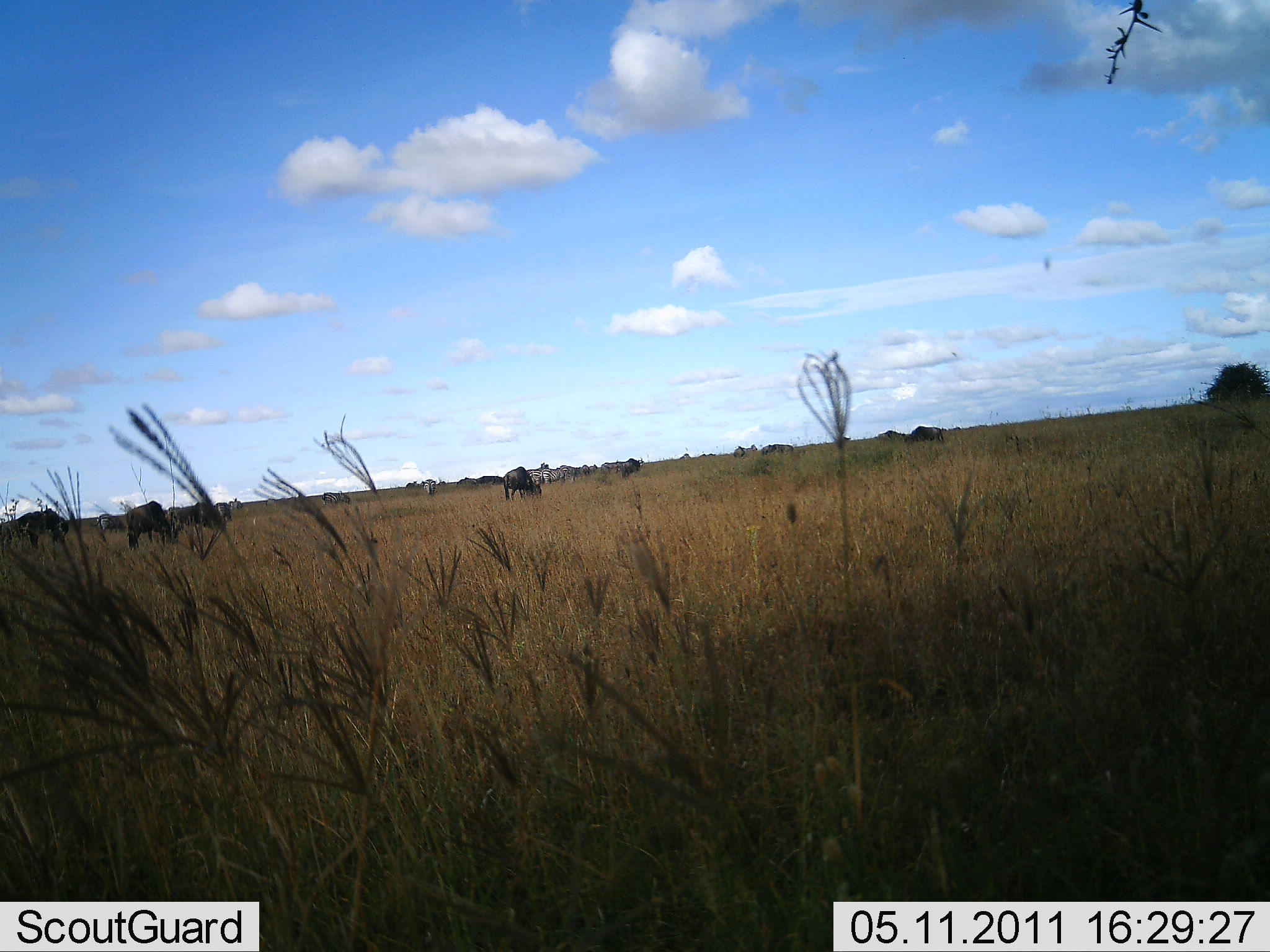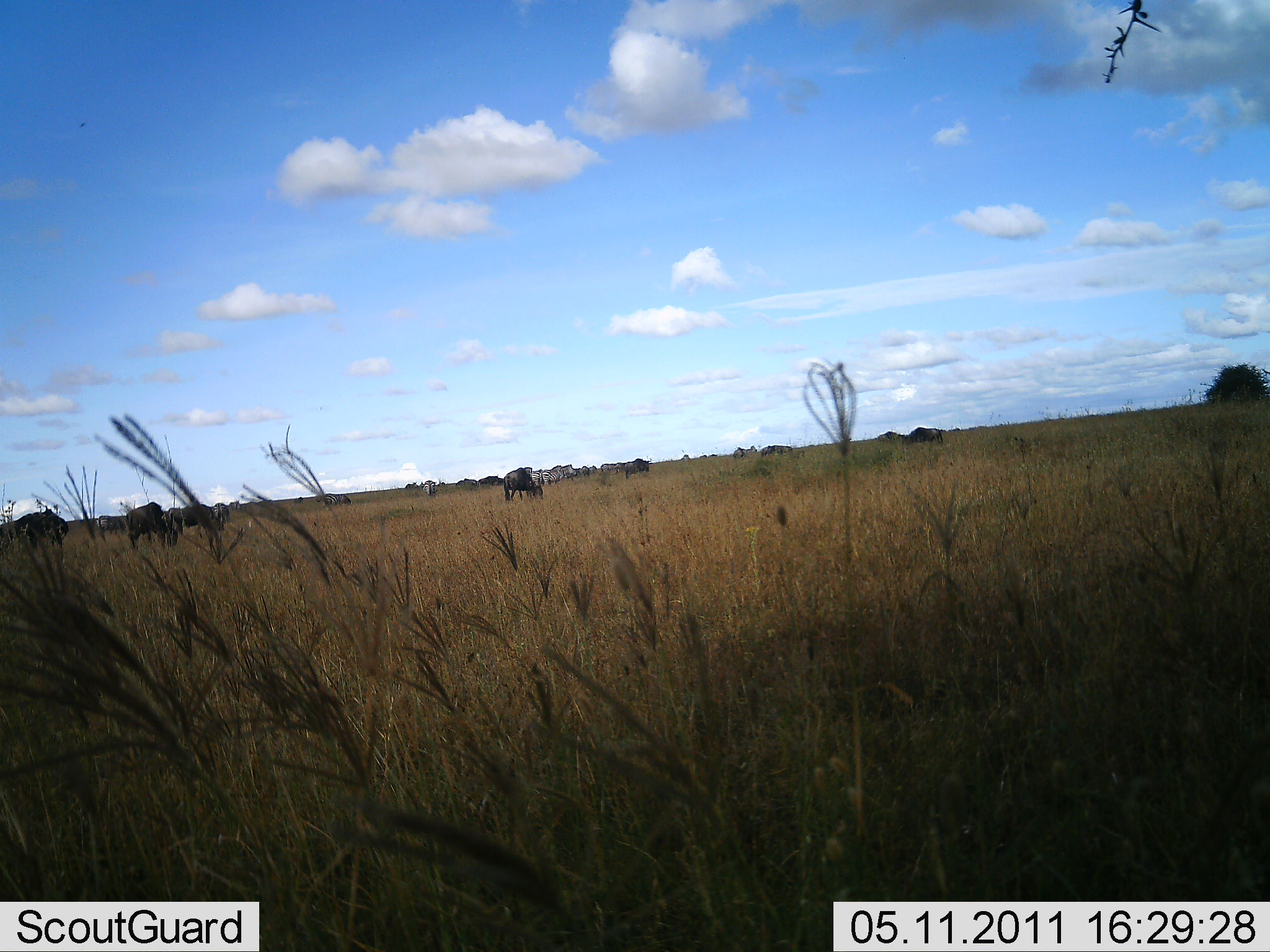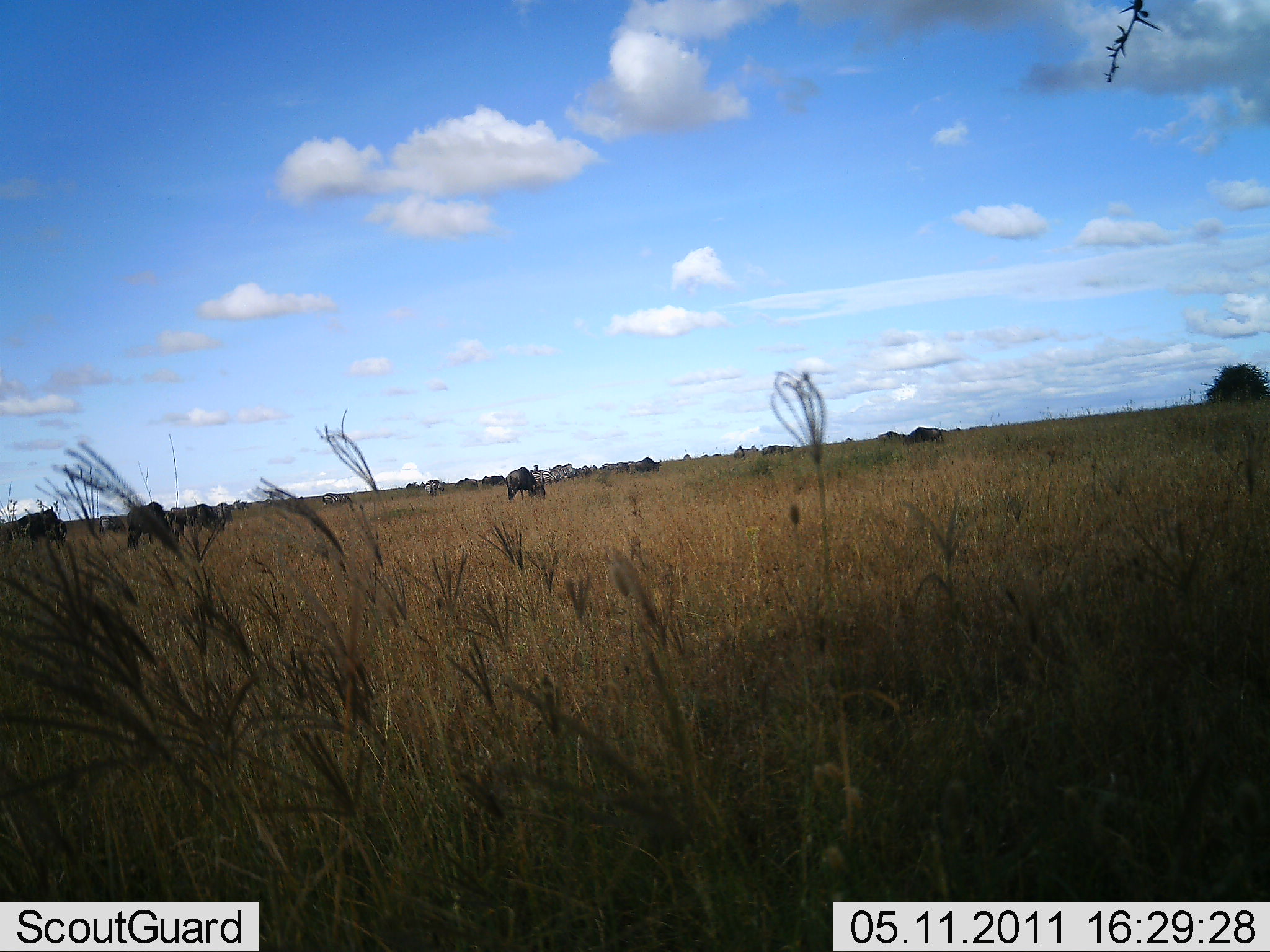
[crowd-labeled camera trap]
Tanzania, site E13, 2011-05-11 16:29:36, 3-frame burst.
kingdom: Animalia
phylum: Chordata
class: Mammalia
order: Artiodactyla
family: Bovidae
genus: Connochaetes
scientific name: Connochaetes taurinus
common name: blue wildebeest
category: wildebeest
Wildebeest (blue wildebeest) (Connochaetes taurinus), count 11-50. Behavior (volunteer vote fractions): standing 60%, resting 0%, moving 40%, interacting 0%. Young present (vote fraction): 0%. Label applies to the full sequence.